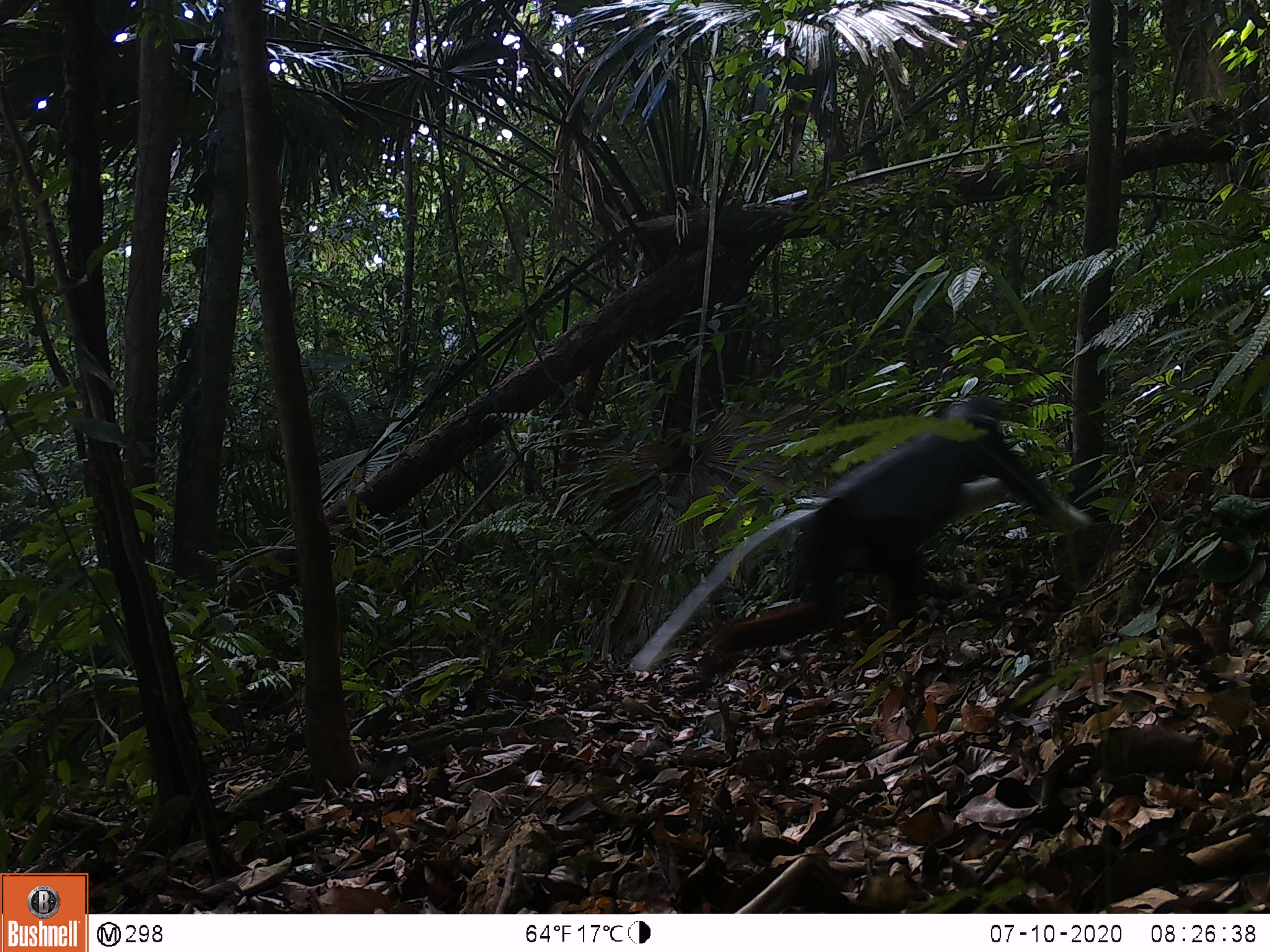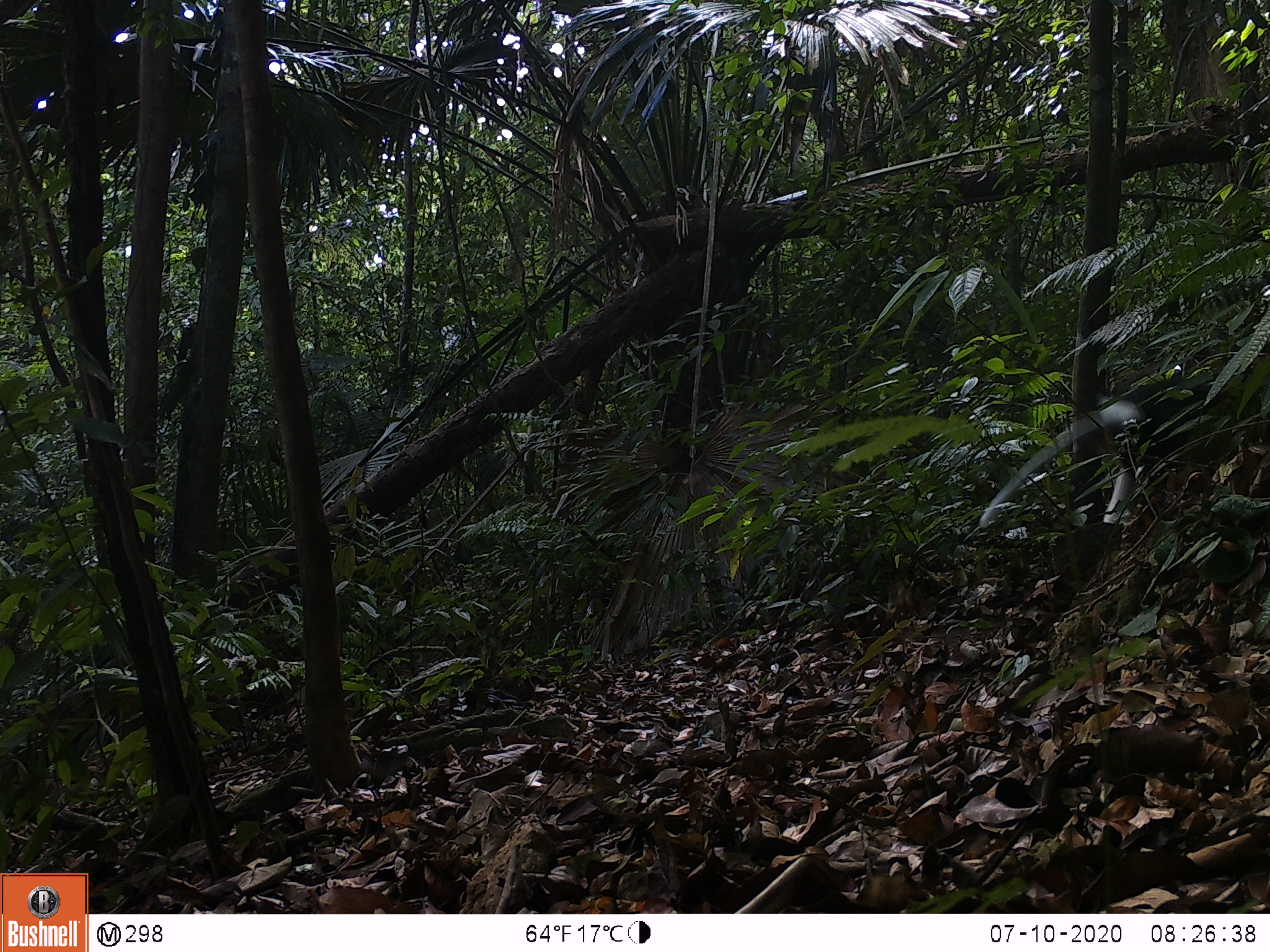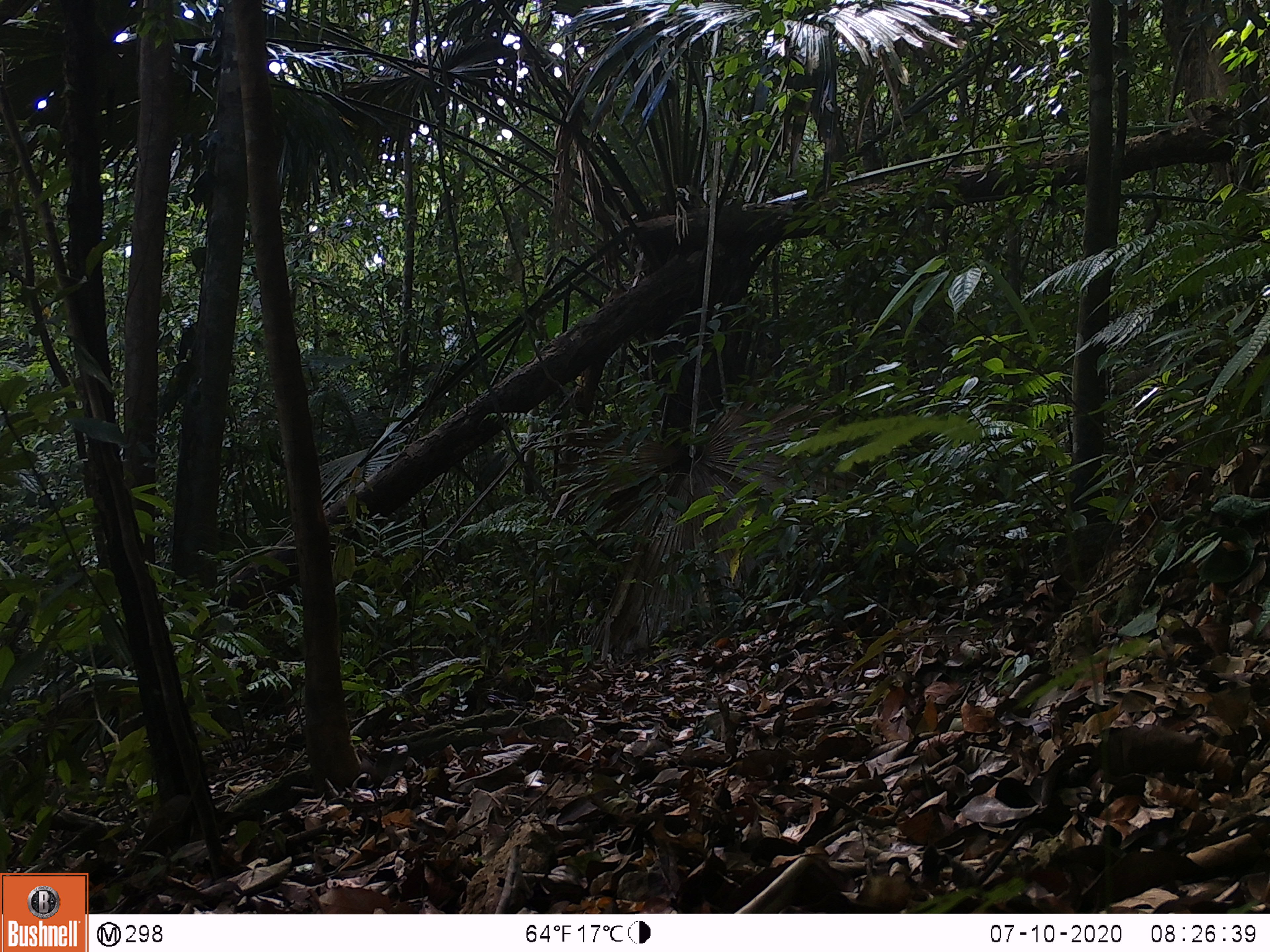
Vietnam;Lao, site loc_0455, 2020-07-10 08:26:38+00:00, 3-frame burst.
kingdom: Animalia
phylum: Chordata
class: Mammalia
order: Primates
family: Cercopithecidae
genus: Pygathrix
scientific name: Pygathrix nemaeus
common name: red-shanked douc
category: red shanked douc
Red shanked douc (red-shanked douc) (Pygathrix nemaeus). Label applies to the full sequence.